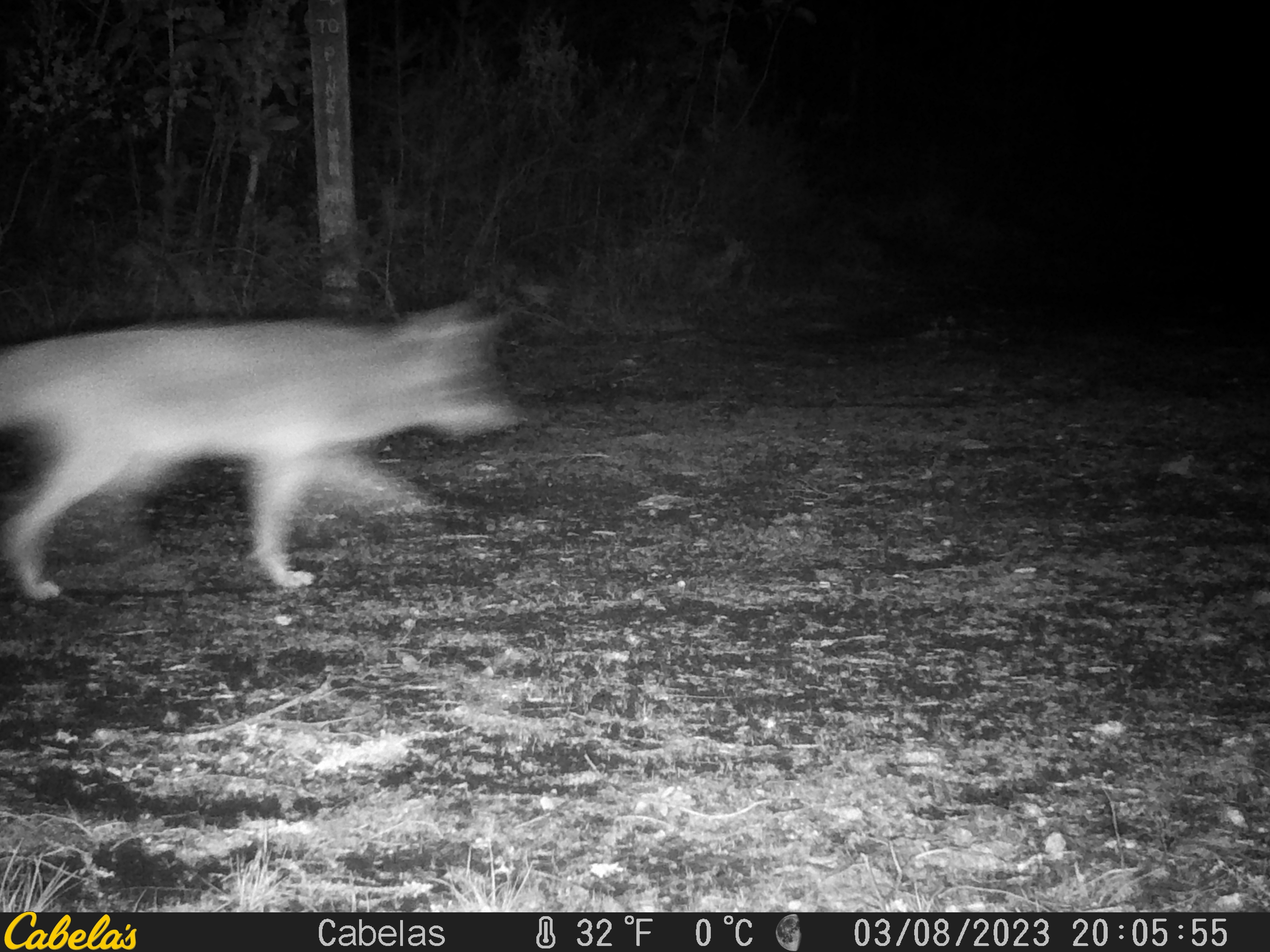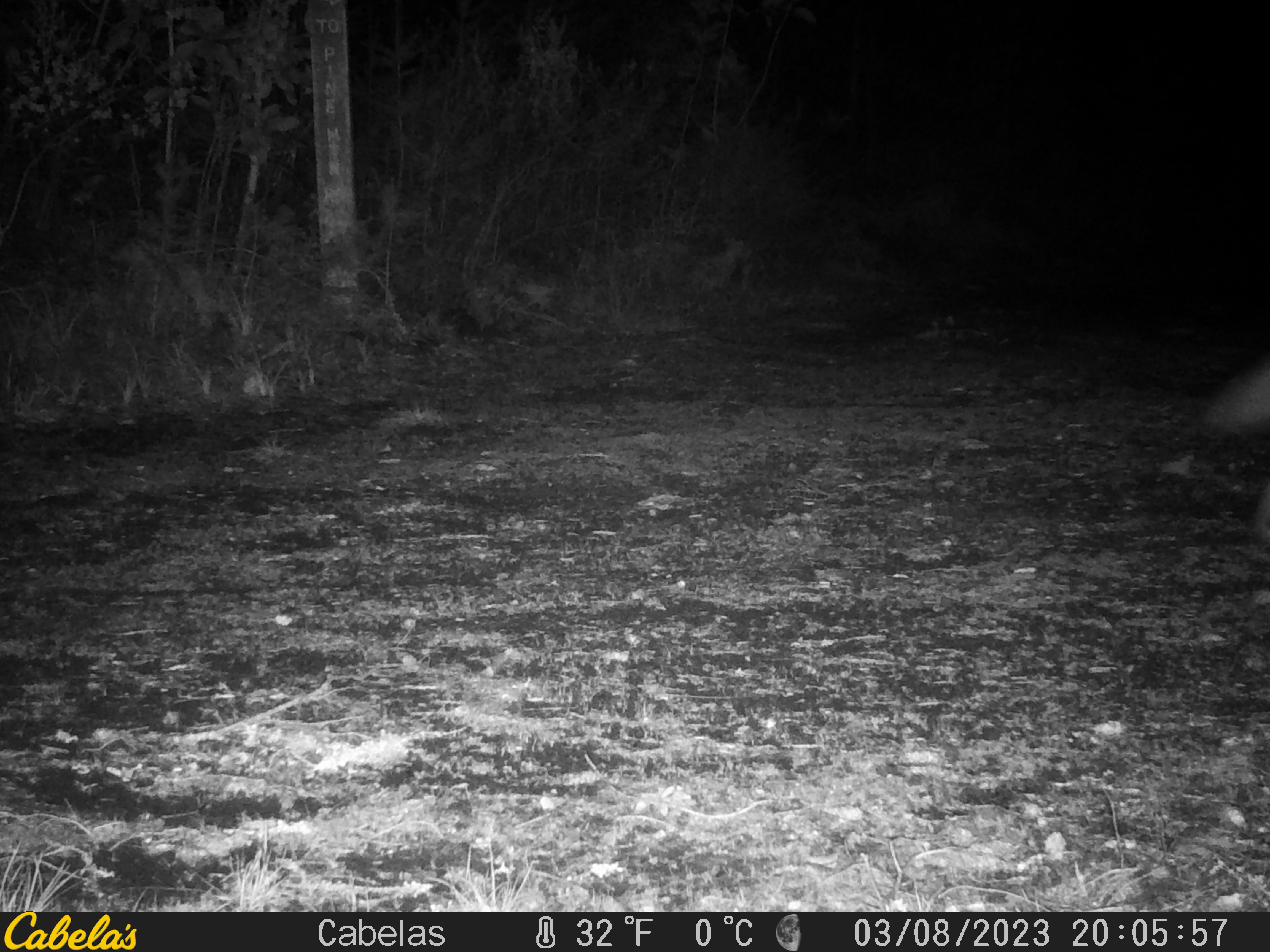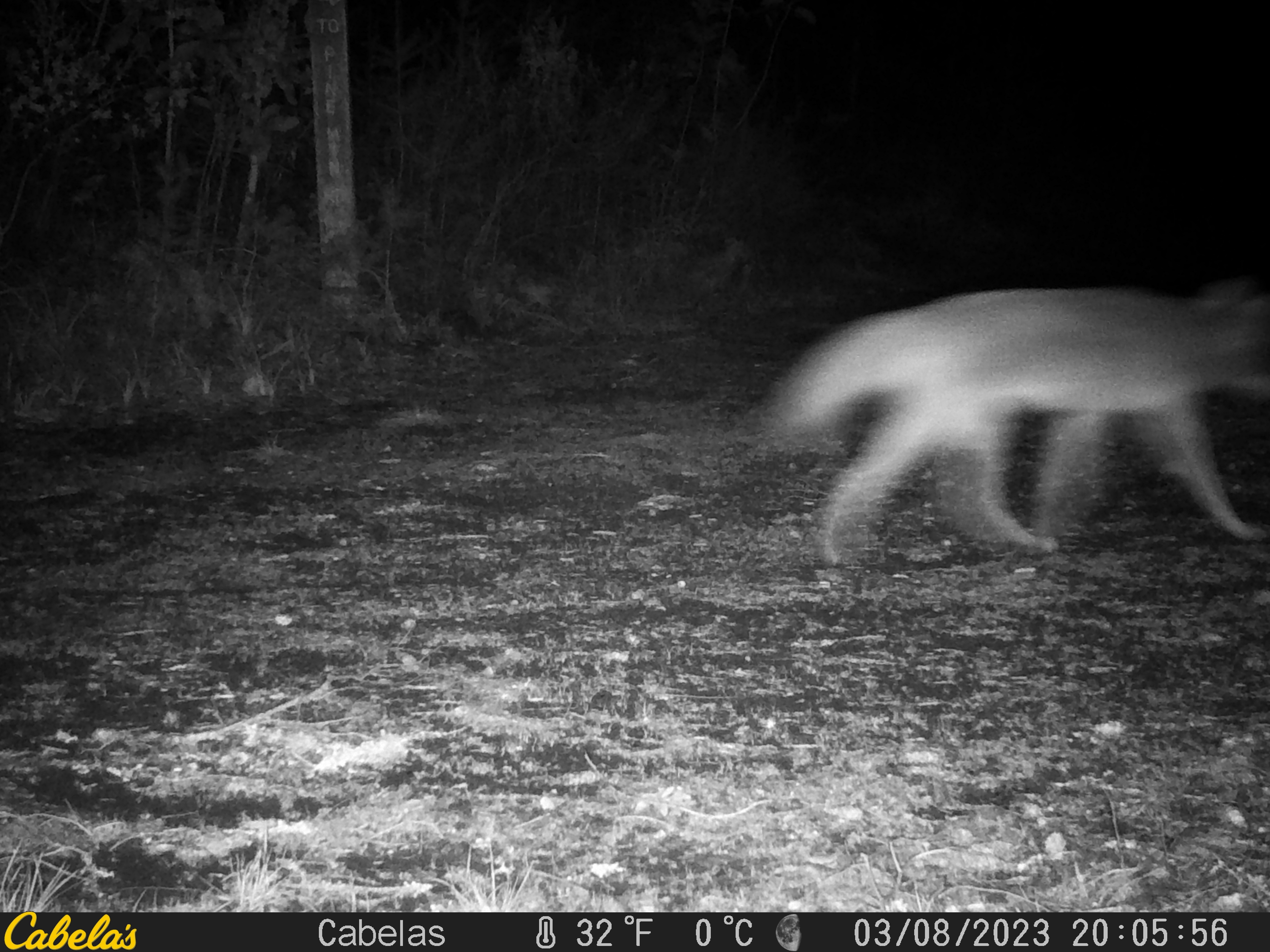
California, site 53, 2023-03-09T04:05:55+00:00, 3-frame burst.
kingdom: Animalia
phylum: Chordata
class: Mammalia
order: Carnivora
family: Canidae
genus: Canis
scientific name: Canis latrans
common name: coyote